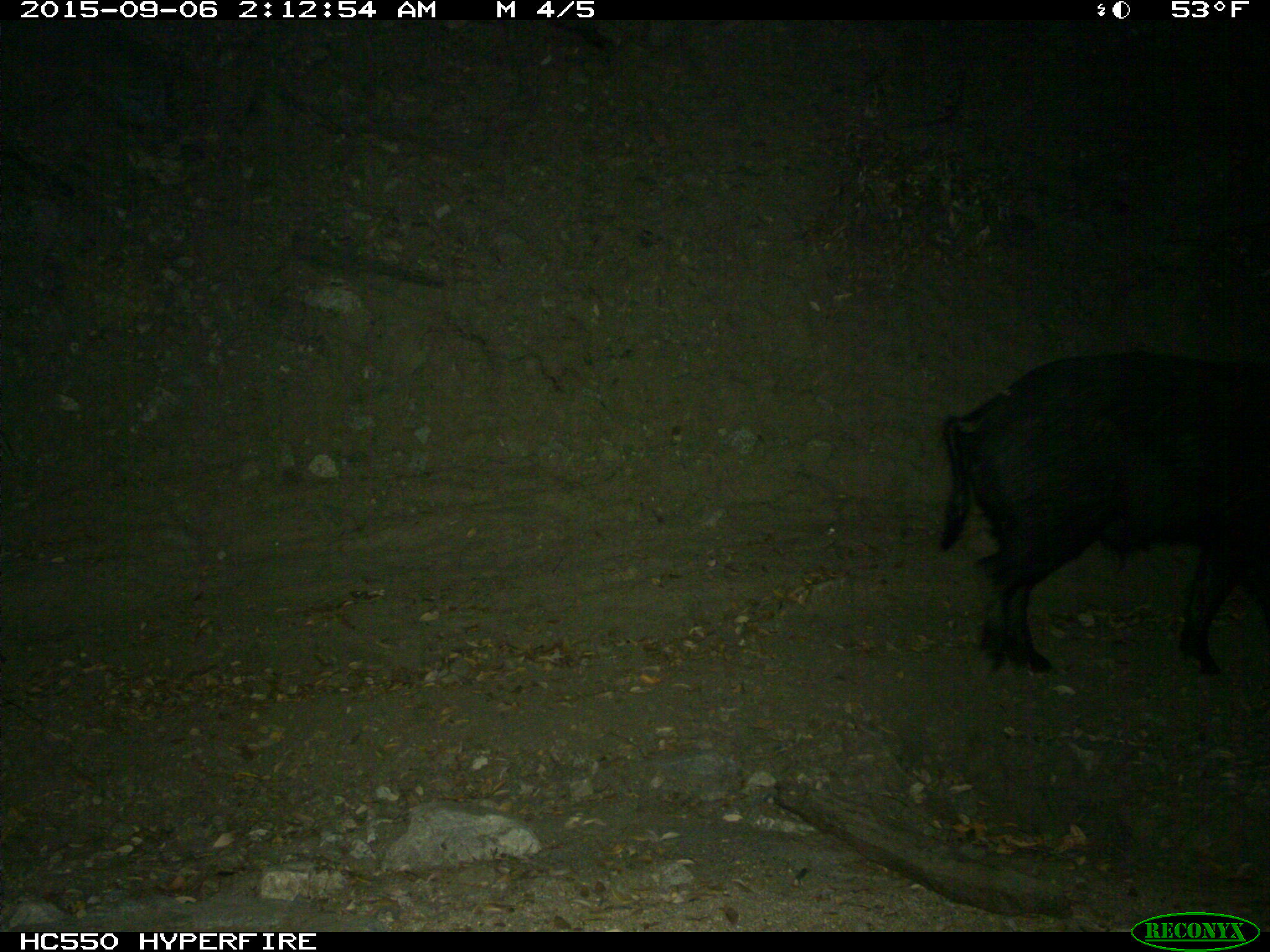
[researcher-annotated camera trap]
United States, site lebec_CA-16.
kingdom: Animalia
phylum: Chordata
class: Mammalia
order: Artiodactyla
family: Suidae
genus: Sus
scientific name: Sus scrofa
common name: wild boar